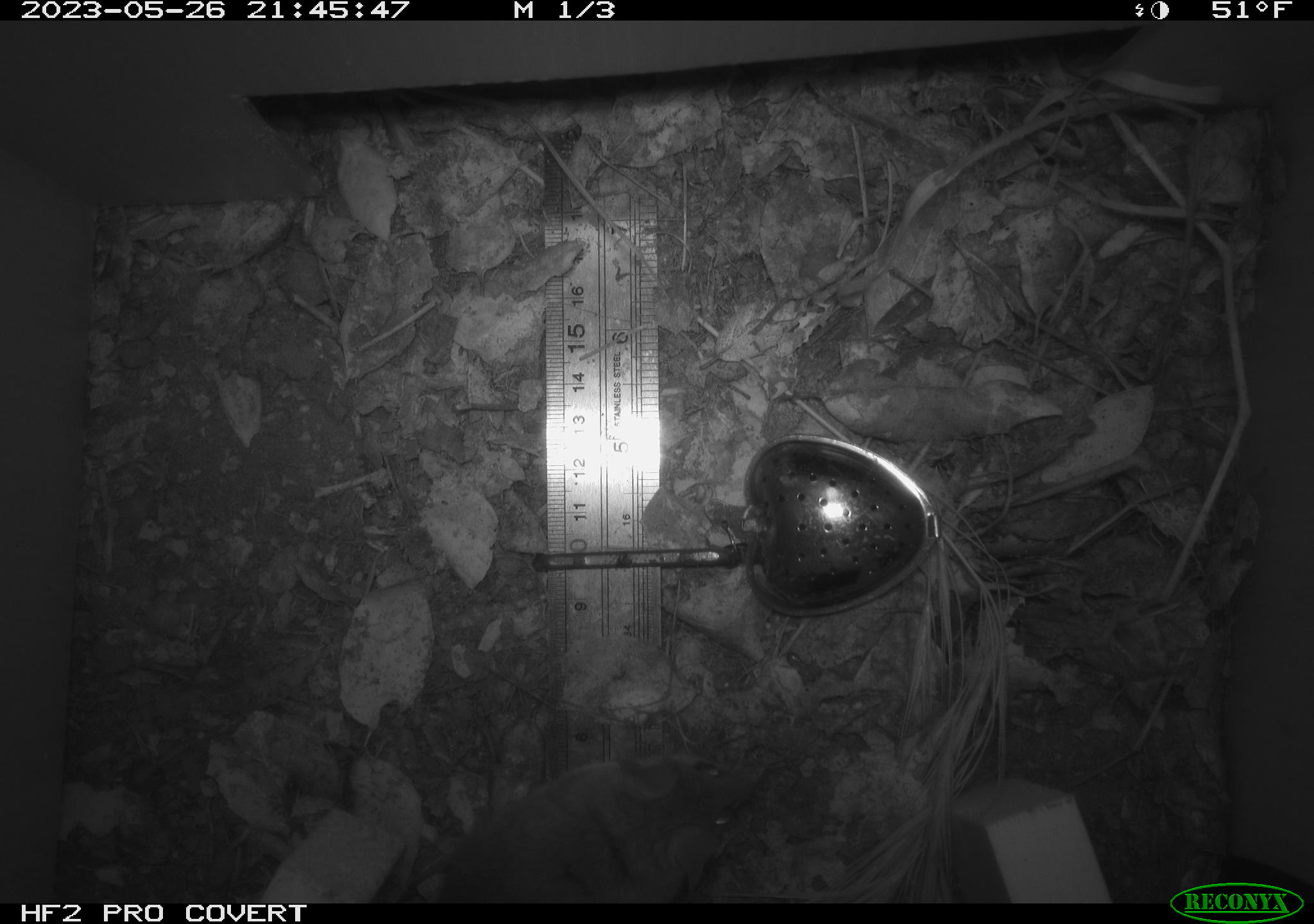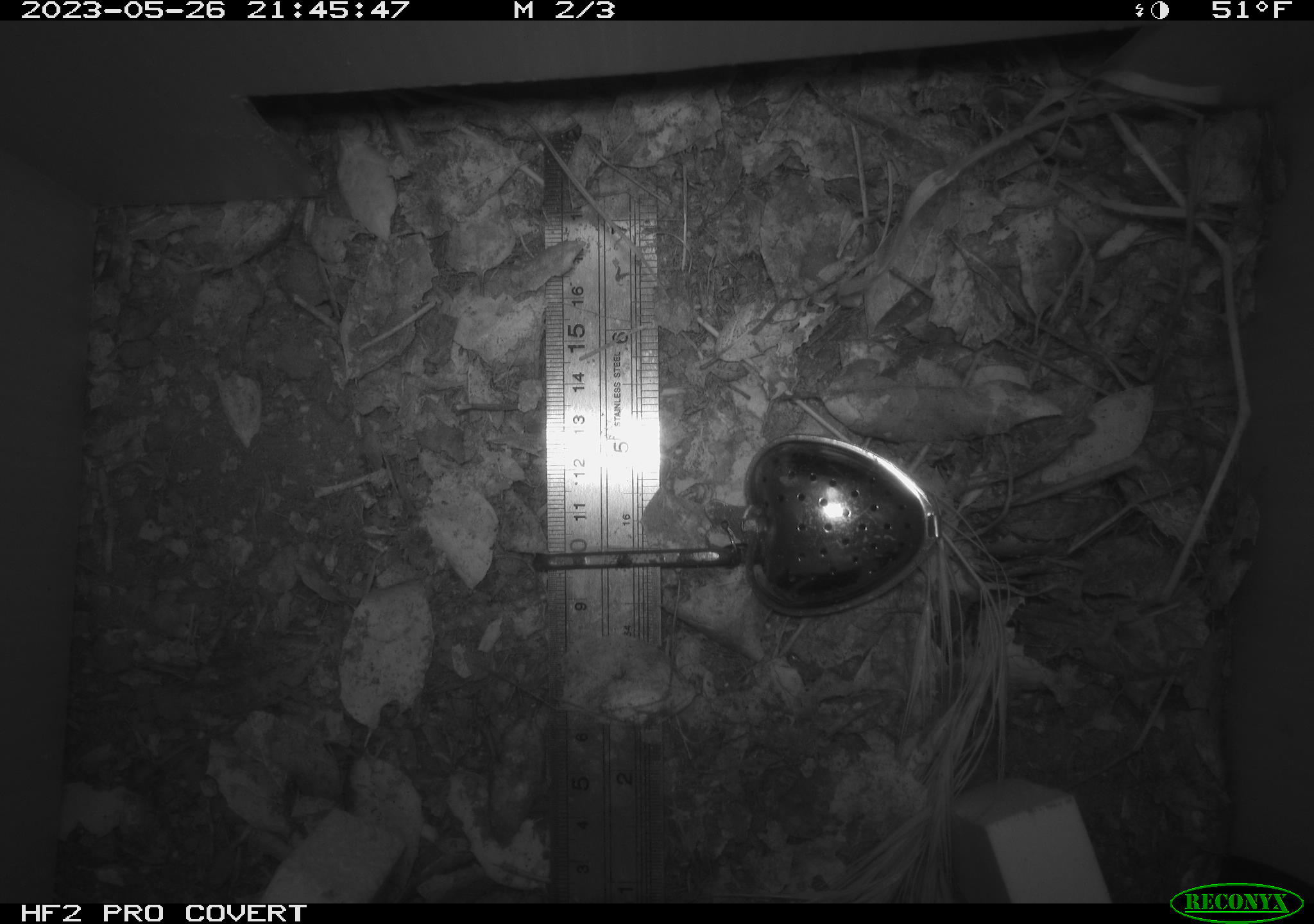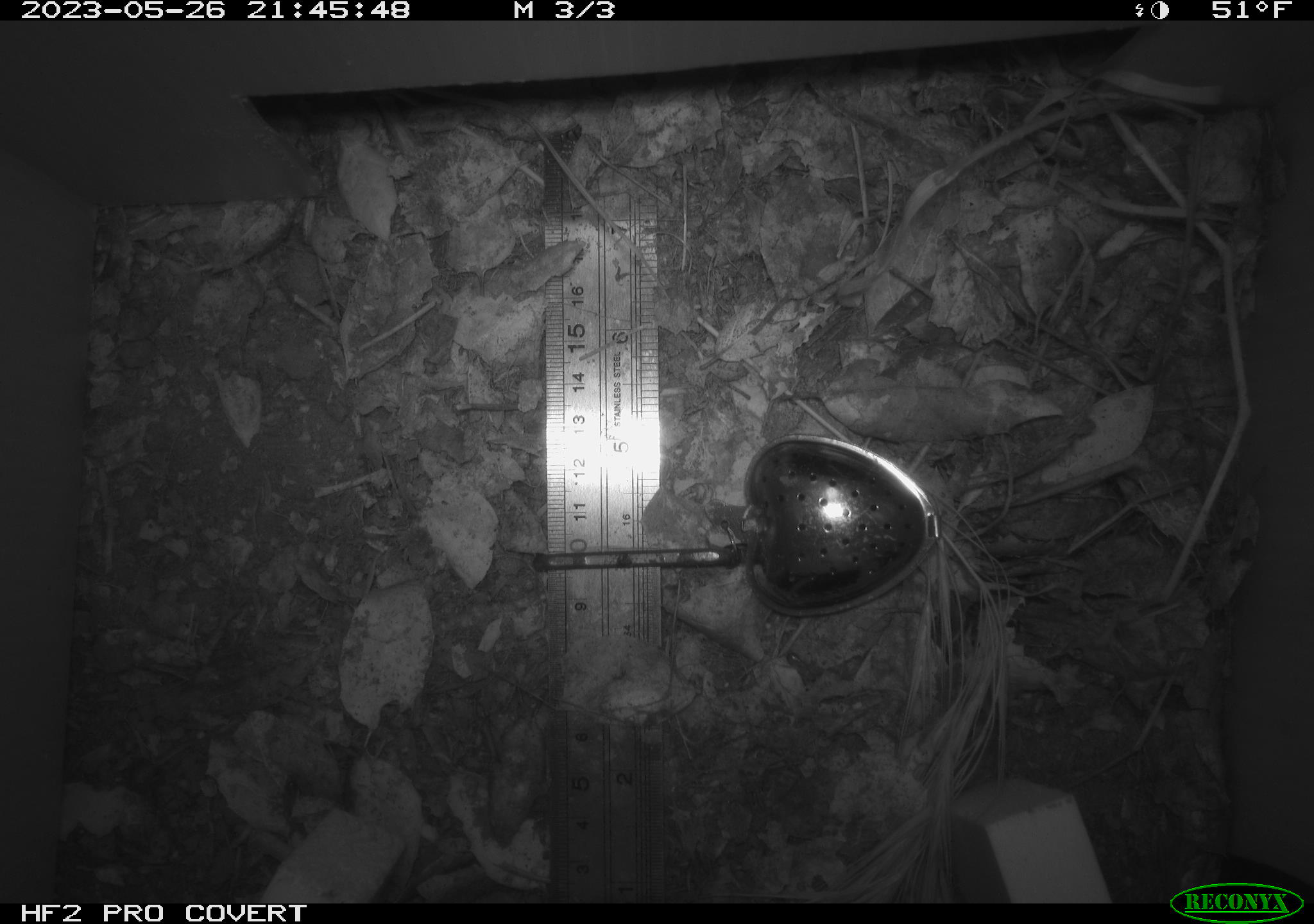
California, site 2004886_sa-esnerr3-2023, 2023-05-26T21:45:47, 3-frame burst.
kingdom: Animalia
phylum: Chordata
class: Mammalia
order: Rodentia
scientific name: Rodentia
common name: mouse species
Mouse species (Rodentia).